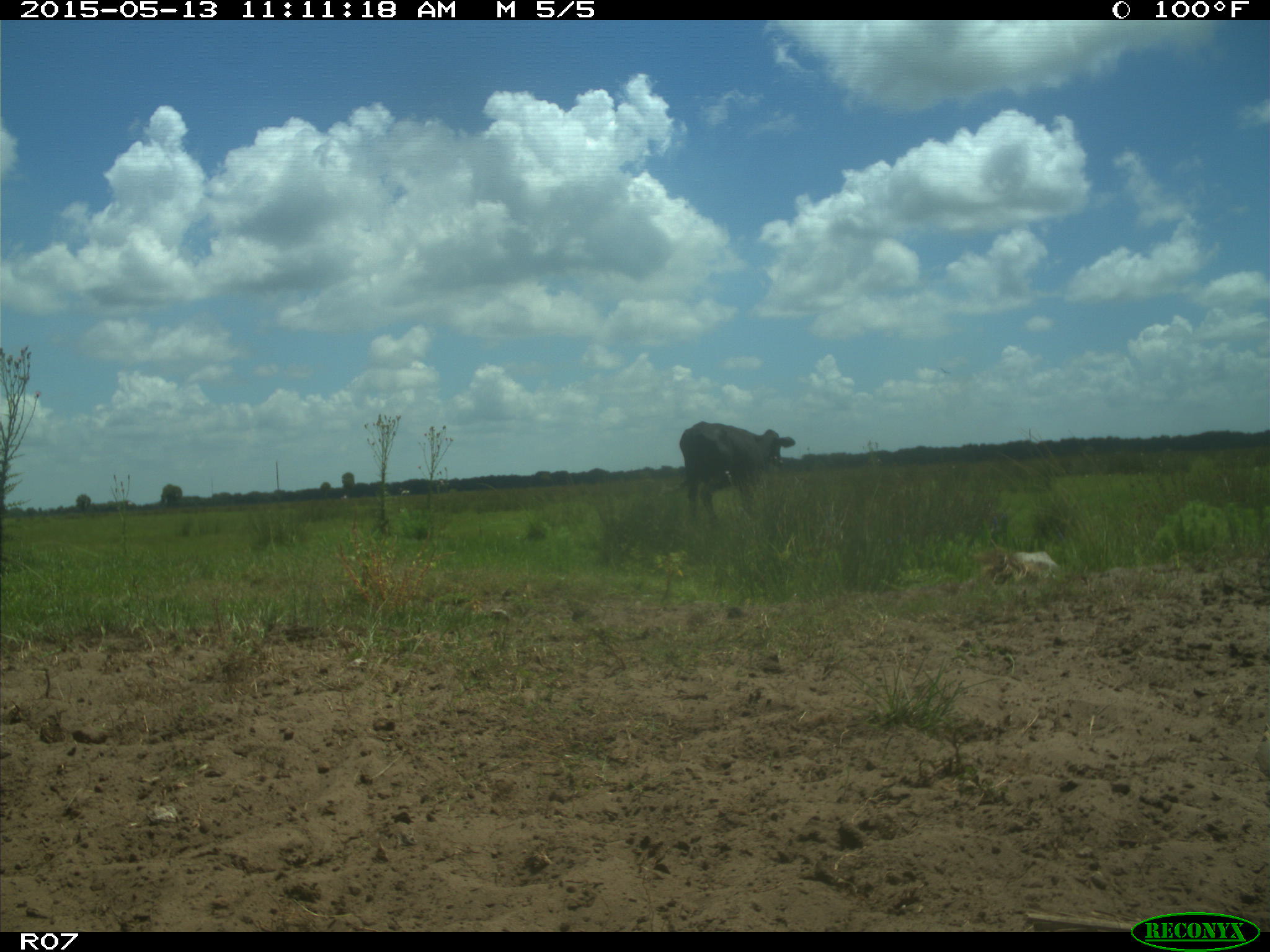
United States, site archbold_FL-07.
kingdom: Animalia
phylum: Chordata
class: Mammalia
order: Artiodactyla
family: Bovidae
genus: Bos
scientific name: Bos taurus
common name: domestic cow